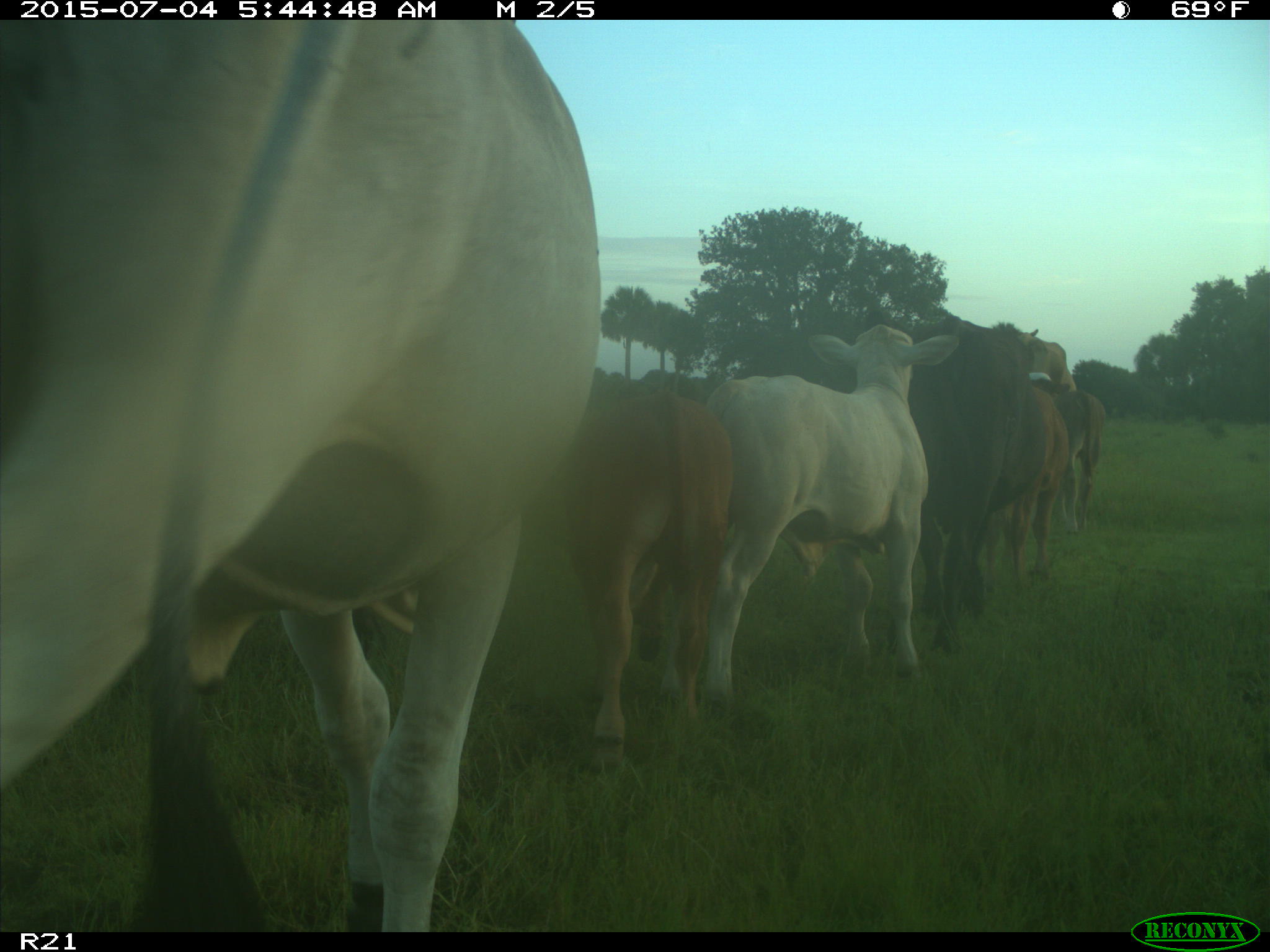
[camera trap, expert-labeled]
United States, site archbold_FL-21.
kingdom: Animalia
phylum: Chordata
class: Mammalia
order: Artiodactyla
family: Bovidae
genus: Bos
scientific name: Bos taurus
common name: domestic cow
Bos taurus (domestic cow).